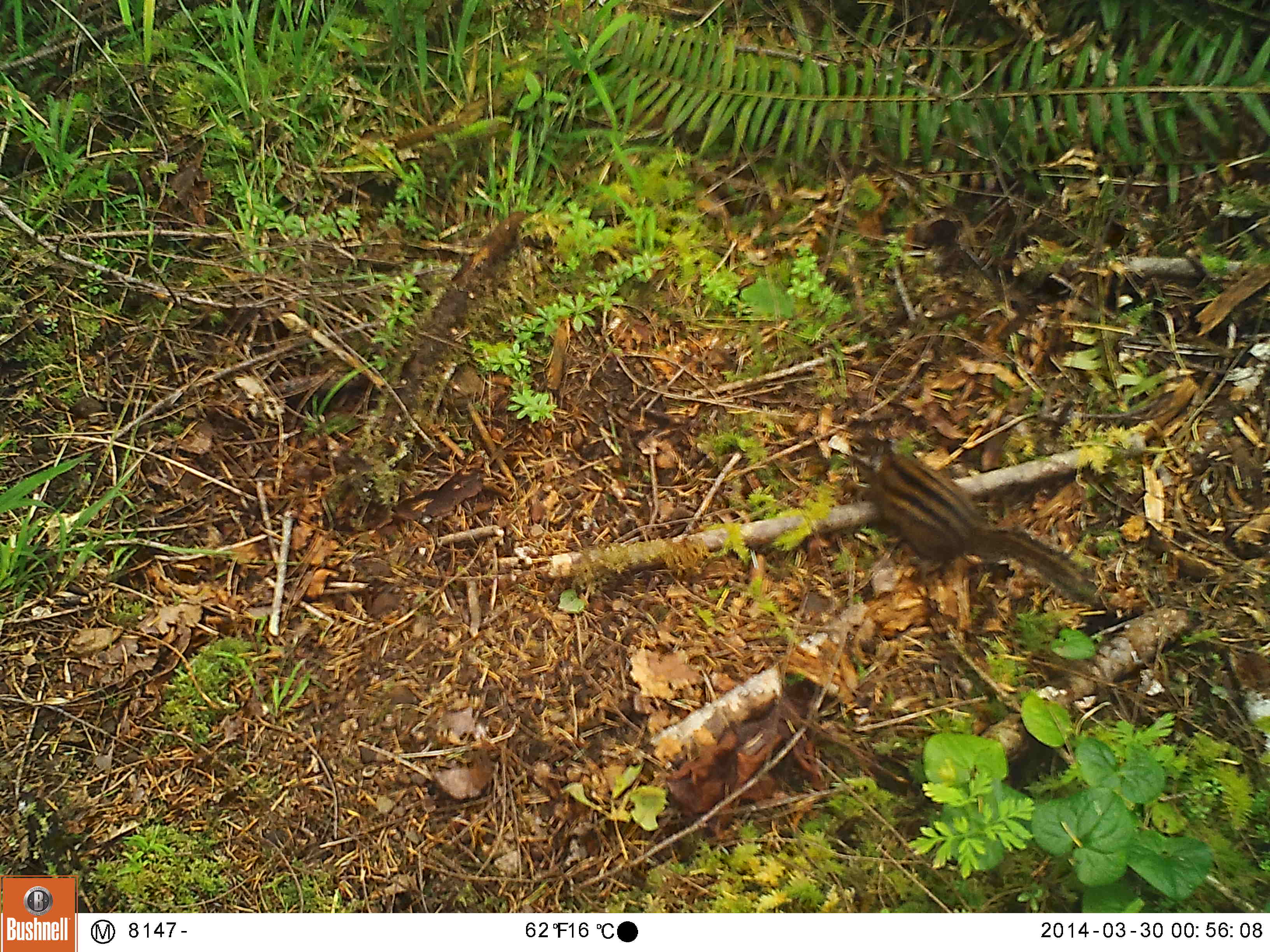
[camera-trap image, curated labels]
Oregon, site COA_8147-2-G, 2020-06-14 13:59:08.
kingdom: Animalia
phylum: Chordata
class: Mammalia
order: Rodentia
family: Sciuridae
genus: Neotamias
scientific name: Neotamias townsendii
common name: townsend's chipmunk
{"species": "townsend's chipmunk (Neotamias townsendii)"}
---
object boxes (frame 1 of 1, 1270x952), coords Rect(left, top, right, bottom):
townsend's chipmunk: Rect(839, 429, 1104, 615)